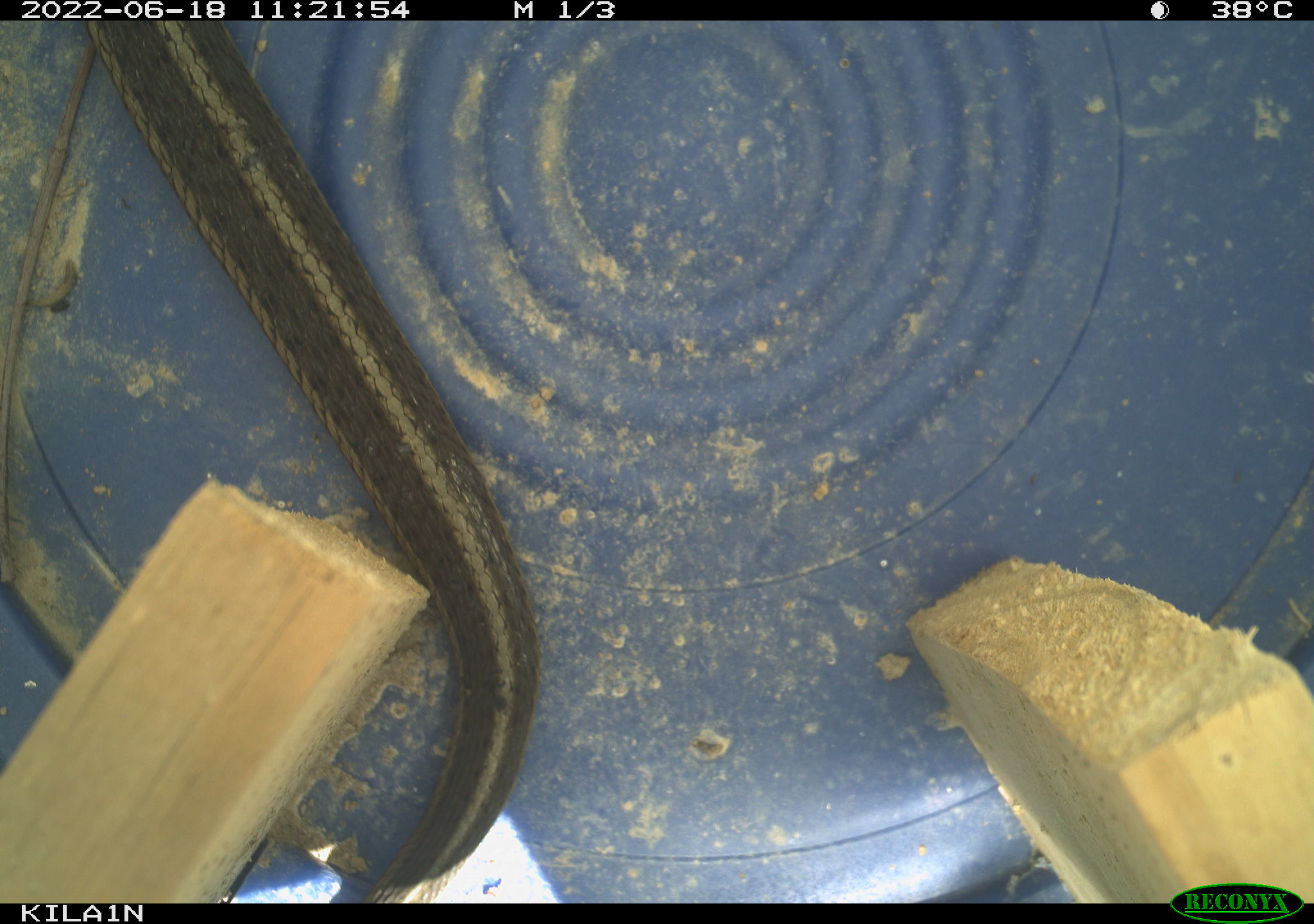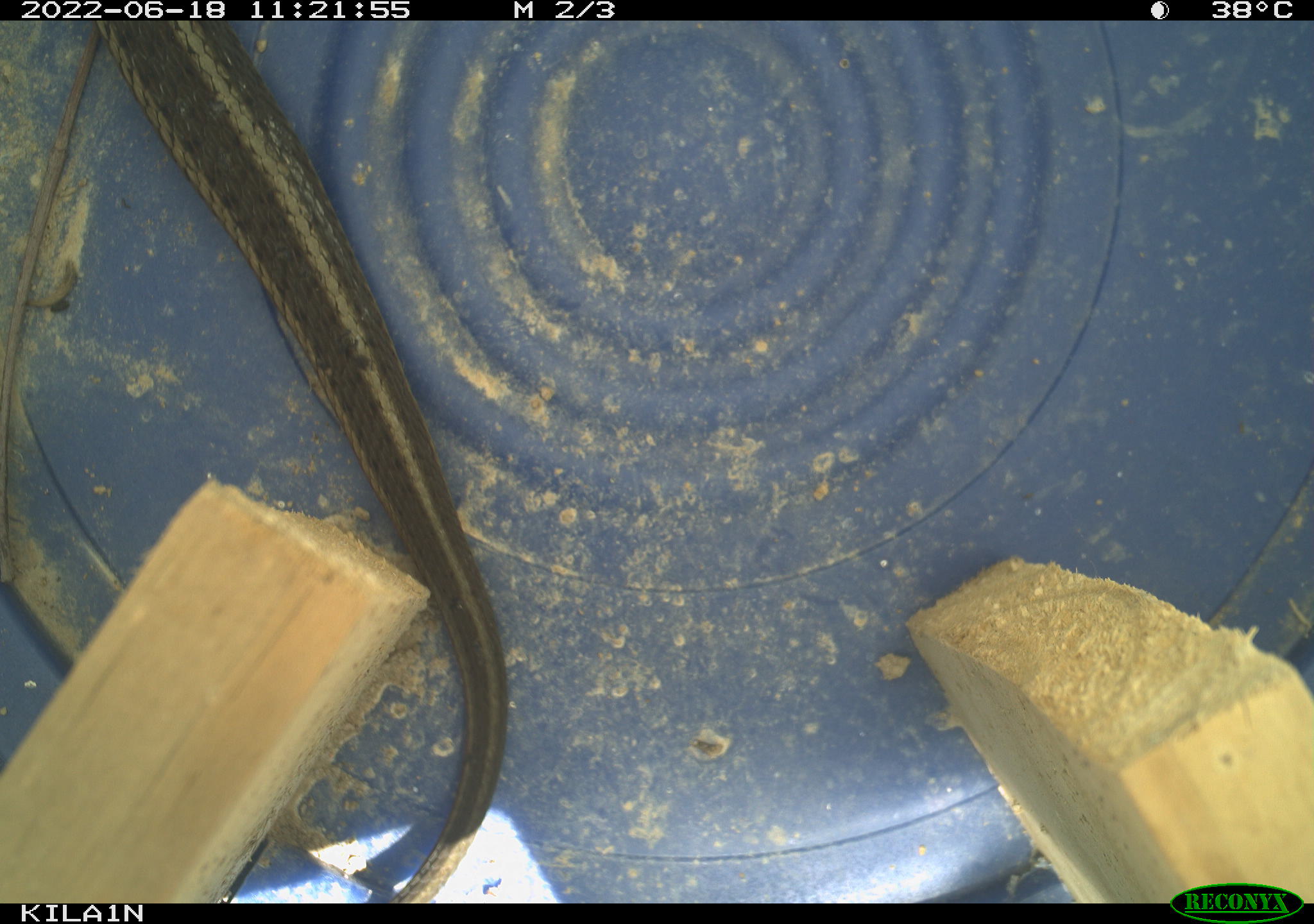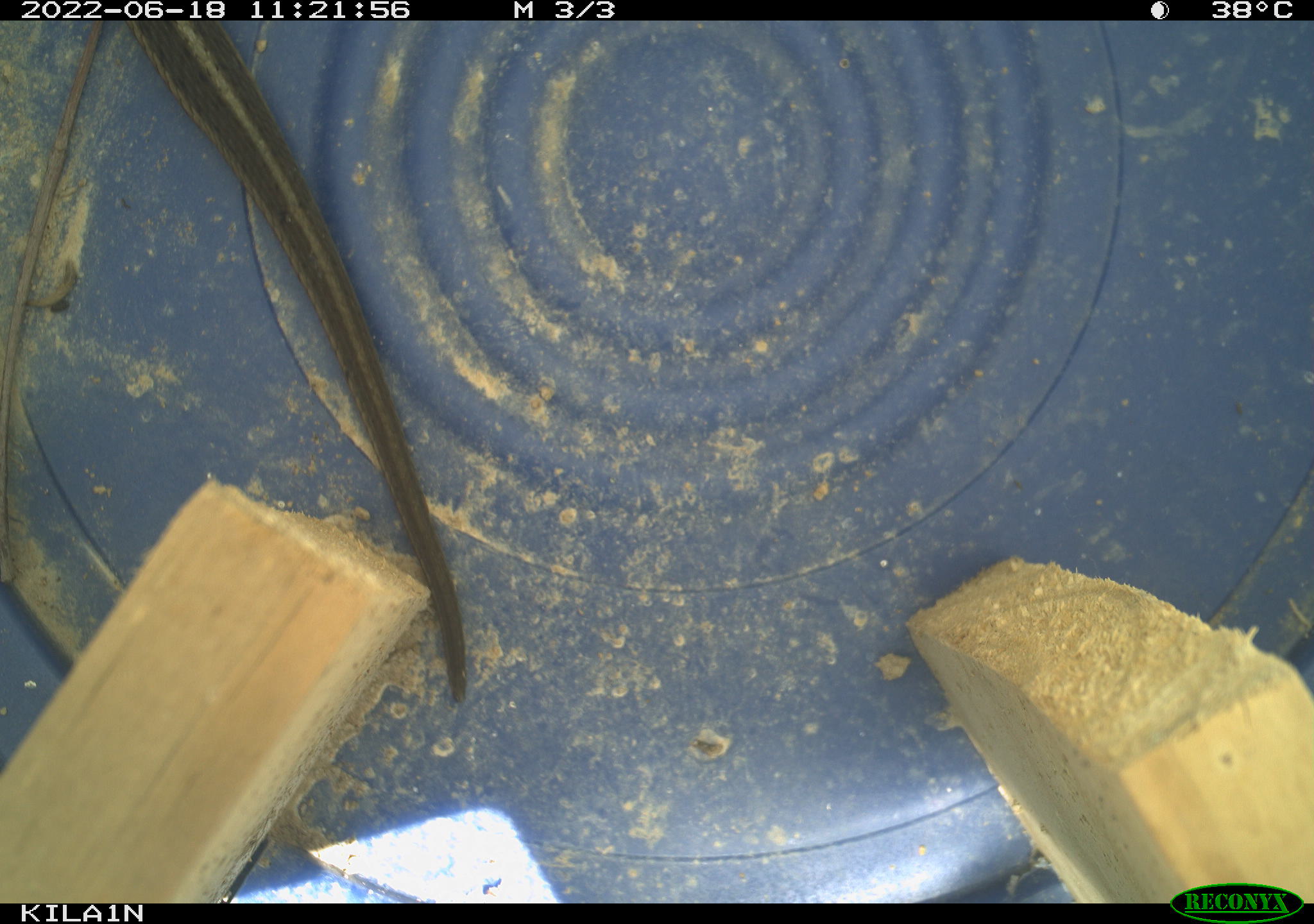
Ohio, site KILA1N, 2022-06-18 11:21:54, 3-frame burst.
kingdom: Animalia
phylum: Chordata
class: Reptilia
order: Squamata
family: Colubridae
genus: Thamnophis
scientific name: Thamnophis sirtalis sirtalis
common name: eastern gartersnake